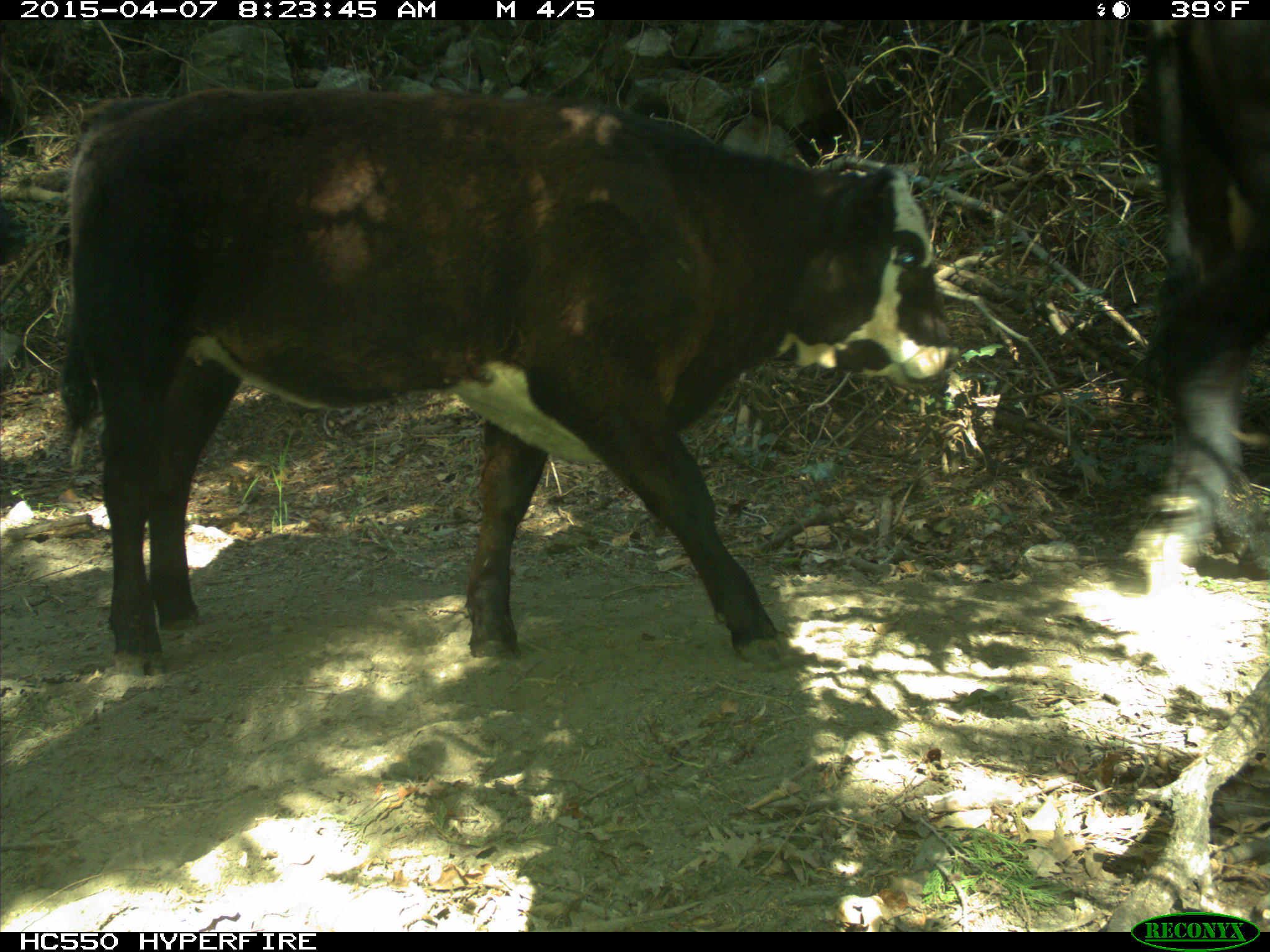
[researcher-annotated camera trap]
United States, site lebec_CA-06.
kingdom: Animalia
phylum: Chordata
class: Mammalia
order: Artiodactyla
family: Bovidae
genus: Bos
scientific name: Bos taurus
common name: domestic cow